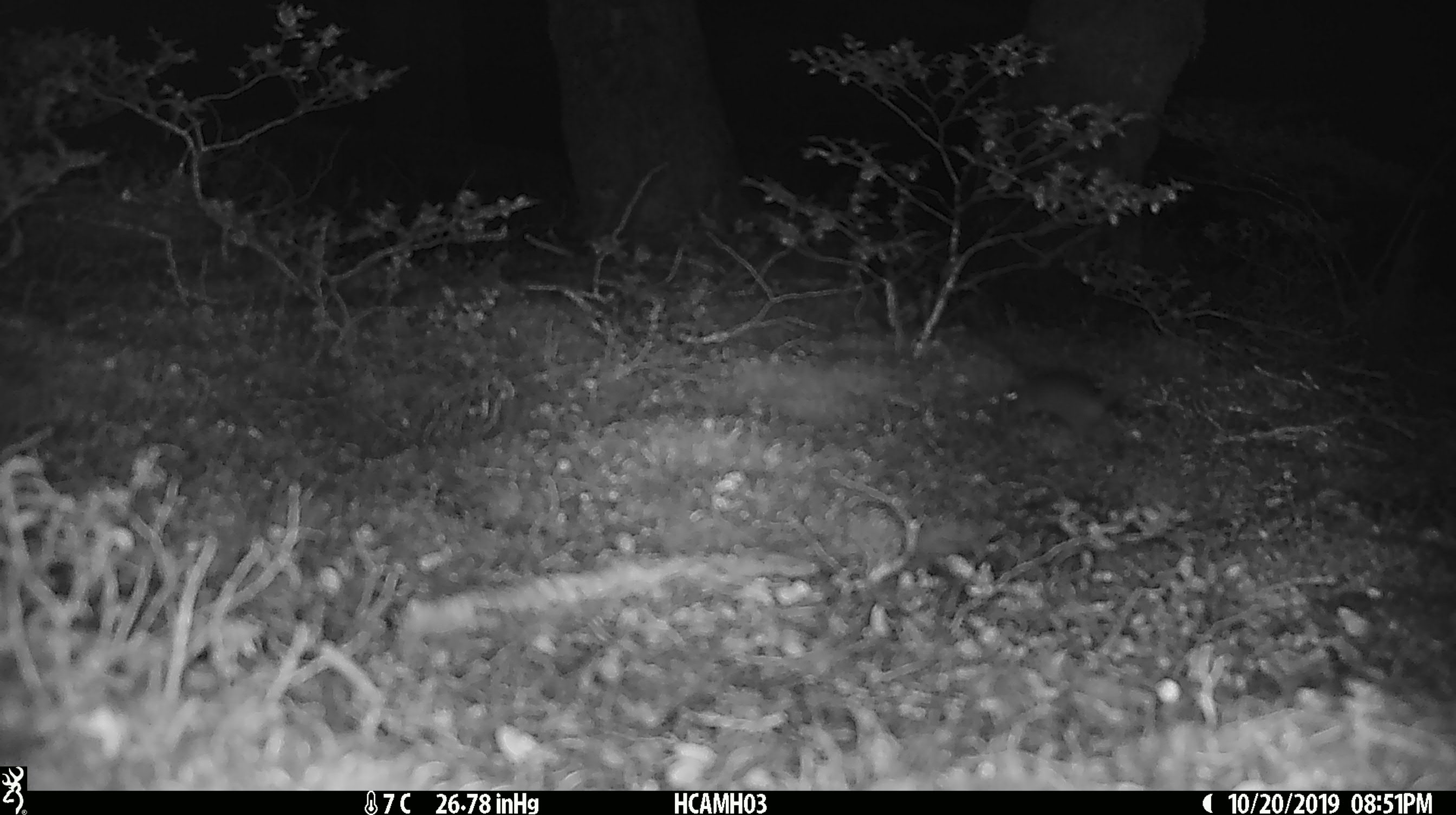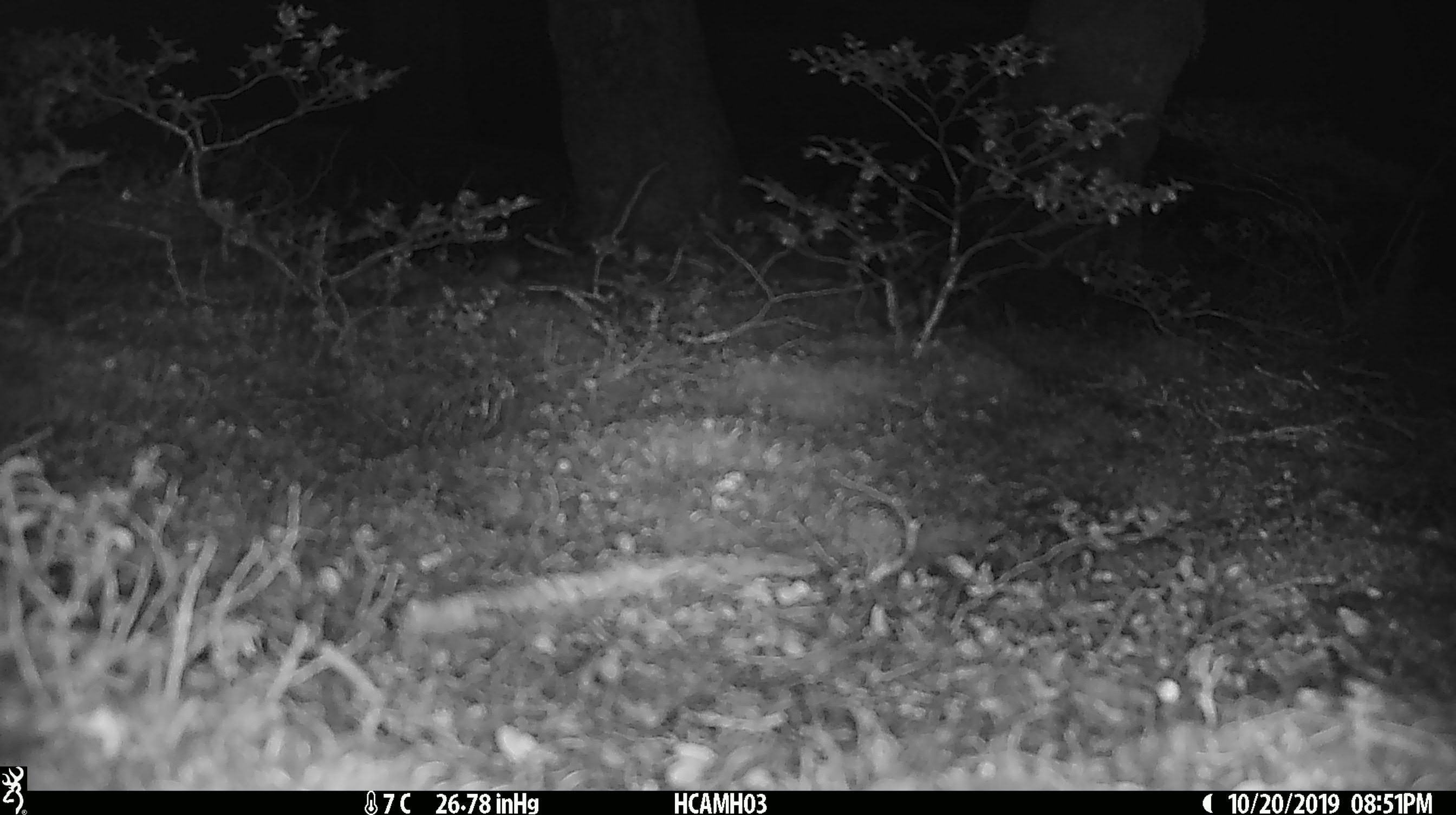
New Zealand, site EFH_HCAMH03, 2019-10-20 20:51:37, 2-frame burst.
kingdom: Animalia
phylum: Chordata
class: Mammalia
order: Rodentia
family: Muridae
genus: Mus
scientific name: Mus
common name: mouse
Mouse (Mus).